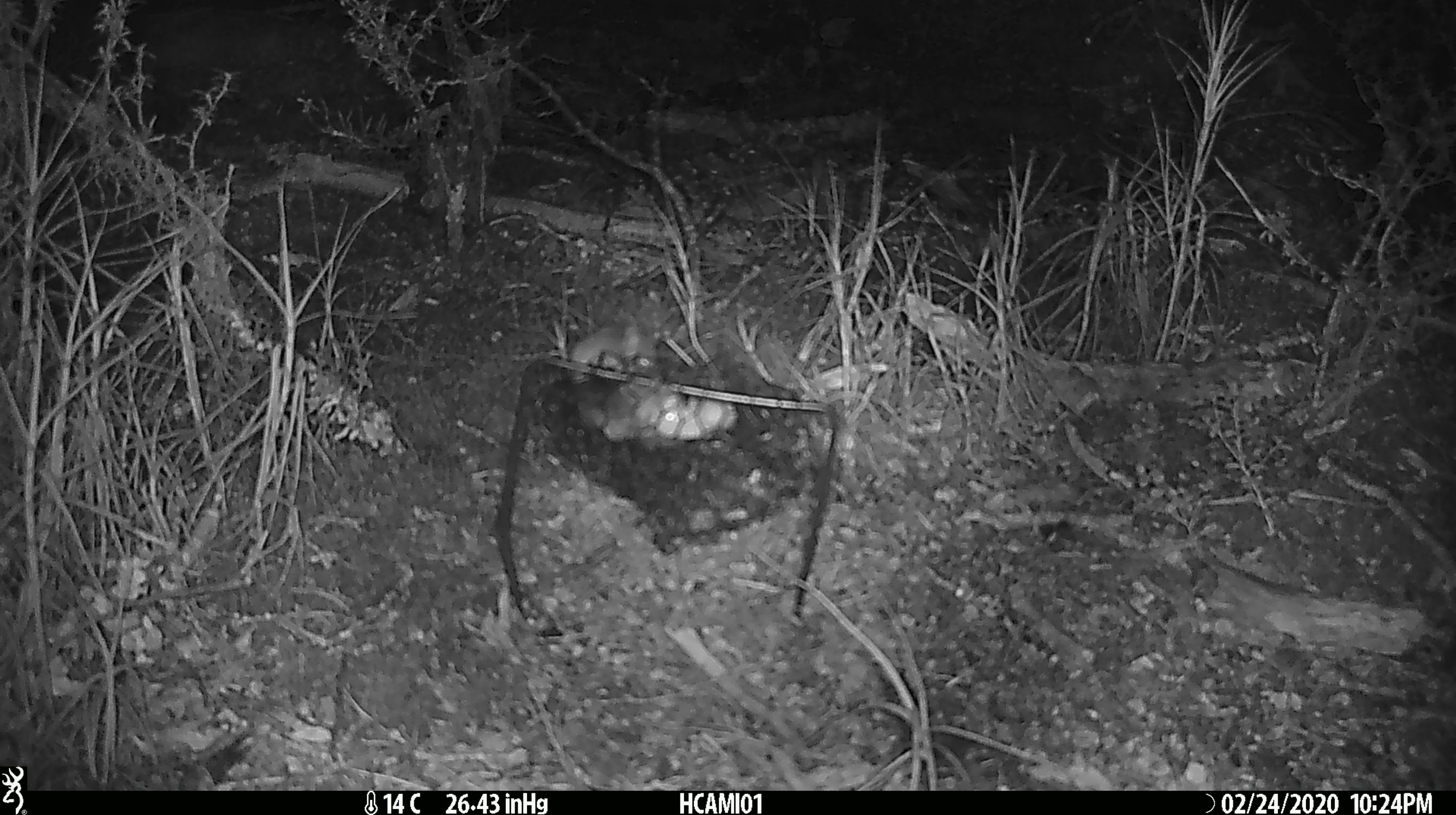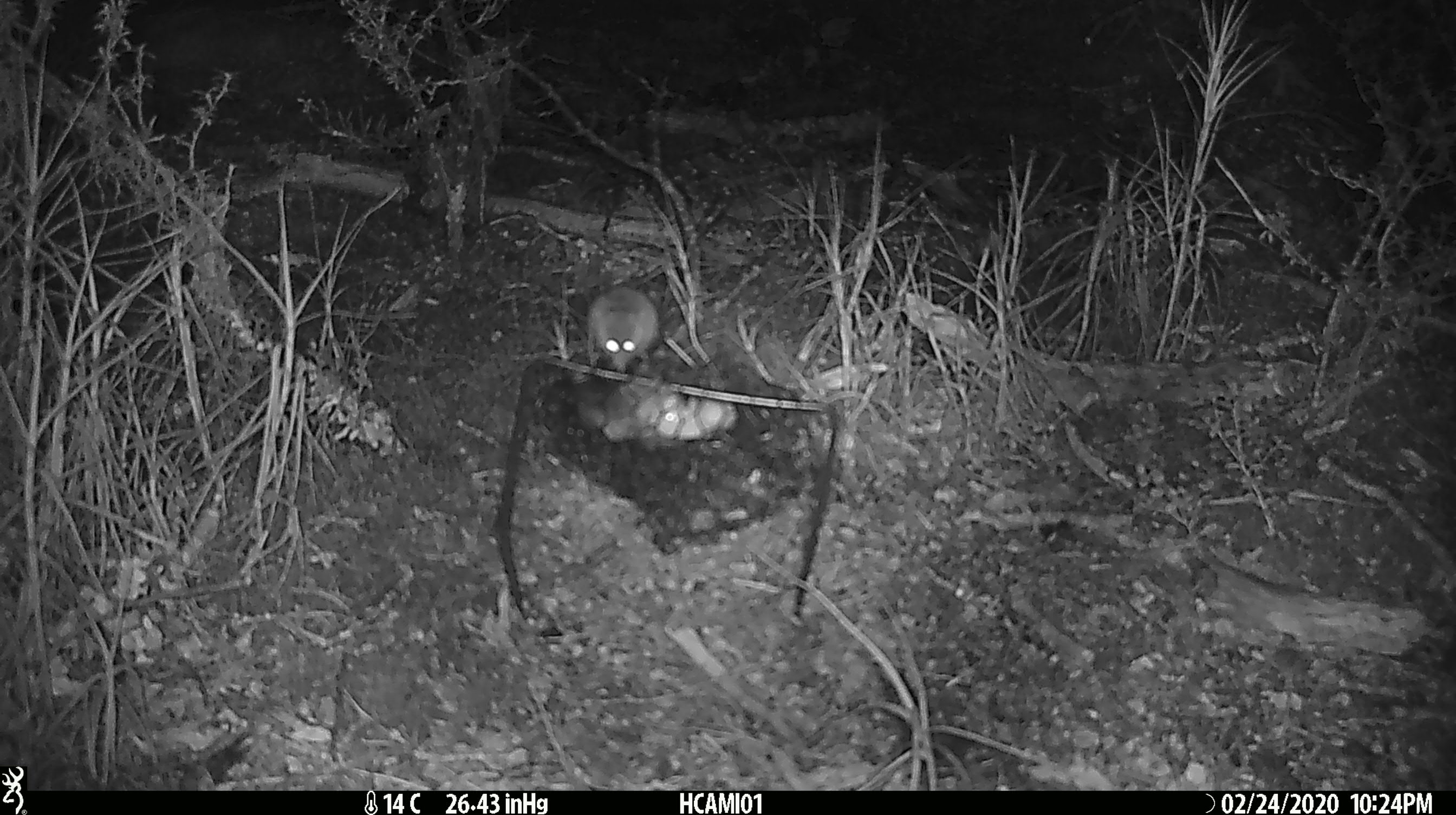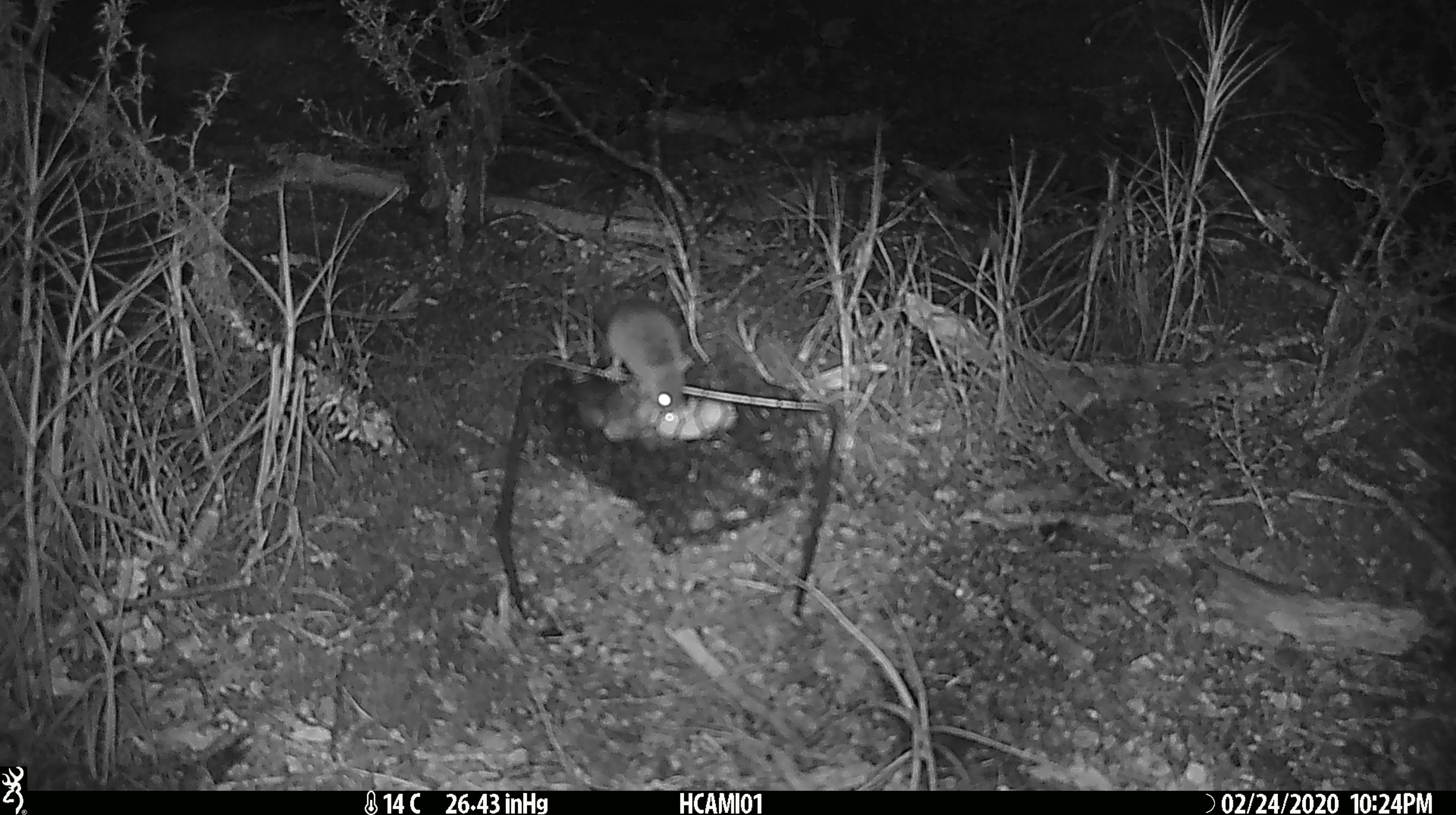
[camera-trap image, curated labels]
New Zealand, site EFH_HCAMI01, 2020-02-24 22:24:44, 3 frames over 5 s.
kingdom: Animalia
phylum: Chordata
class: Mammalia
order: Rodentia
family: Muridae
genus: Mus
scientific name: Mus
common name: mouse